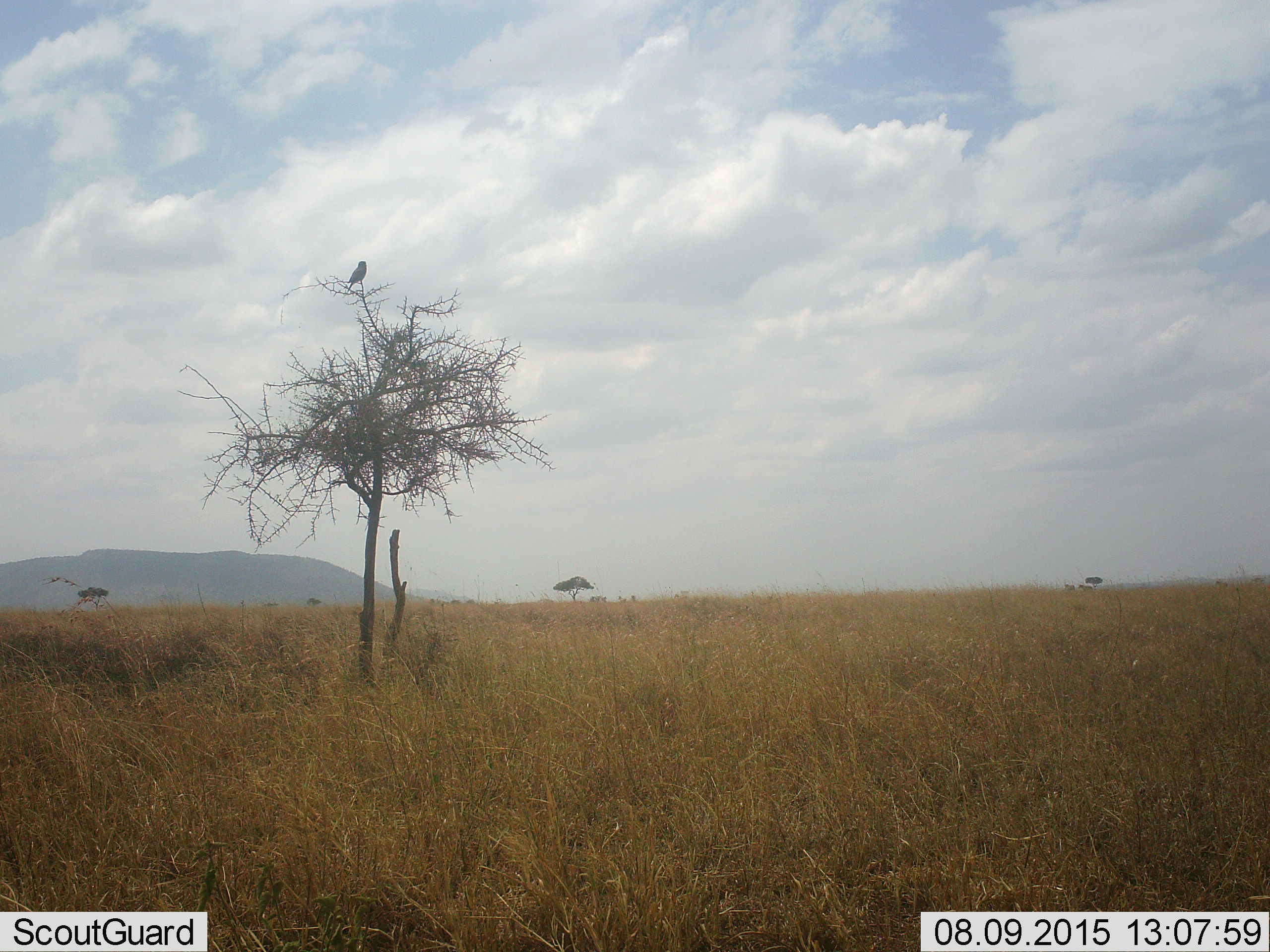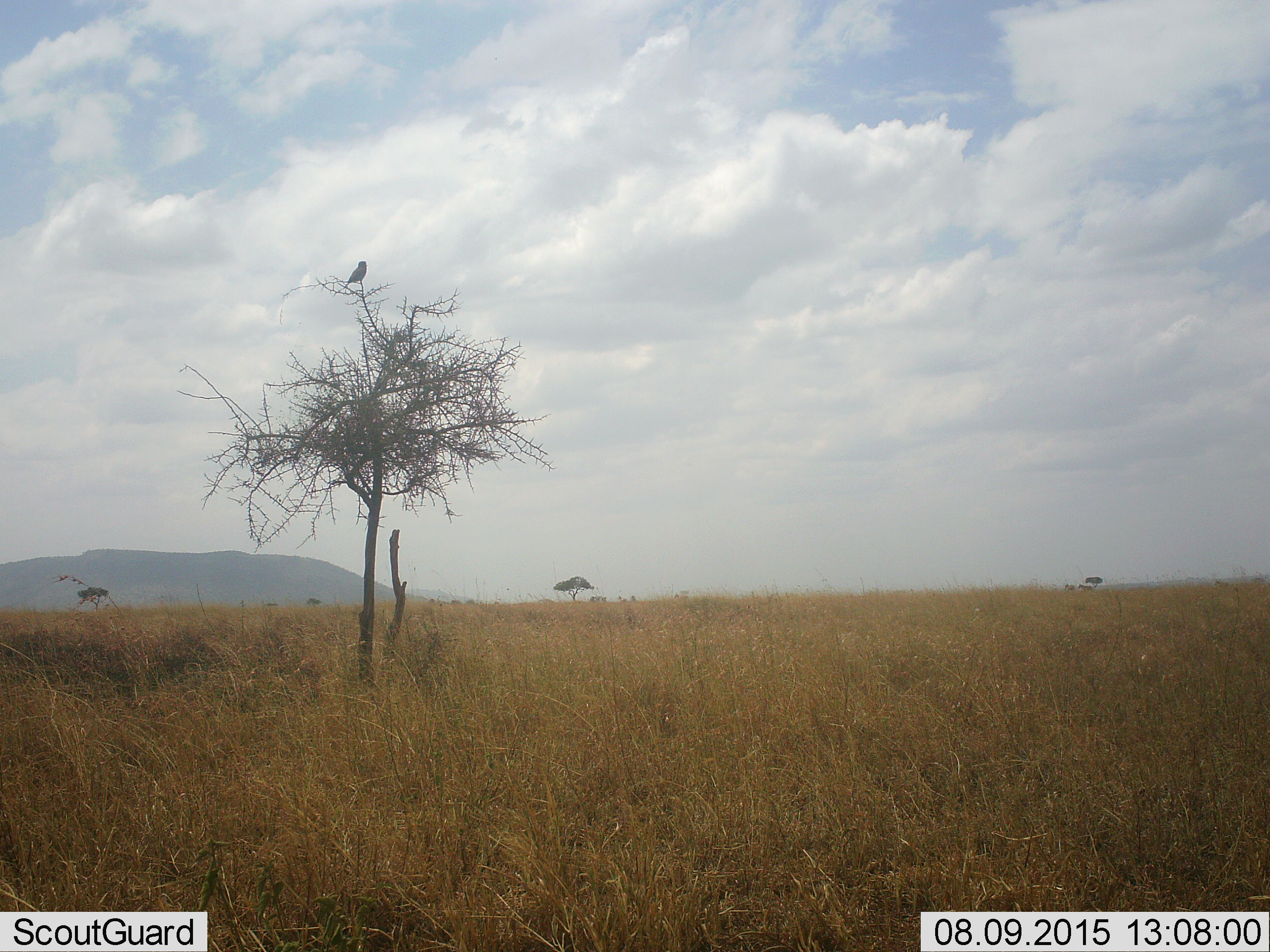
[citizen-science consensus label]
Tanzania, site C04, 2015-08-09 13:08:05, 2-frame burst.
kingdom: Animalia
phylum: Chordata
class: Aves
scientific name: Aves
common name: bird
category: otherbird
Otherbird (bird) (Aves), count 1. Behavior (volunteer vote fractions): standing 47%, resting 53%, moving 0%, interacting 0%. Young present (vote fraction): 0%. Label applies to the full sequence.